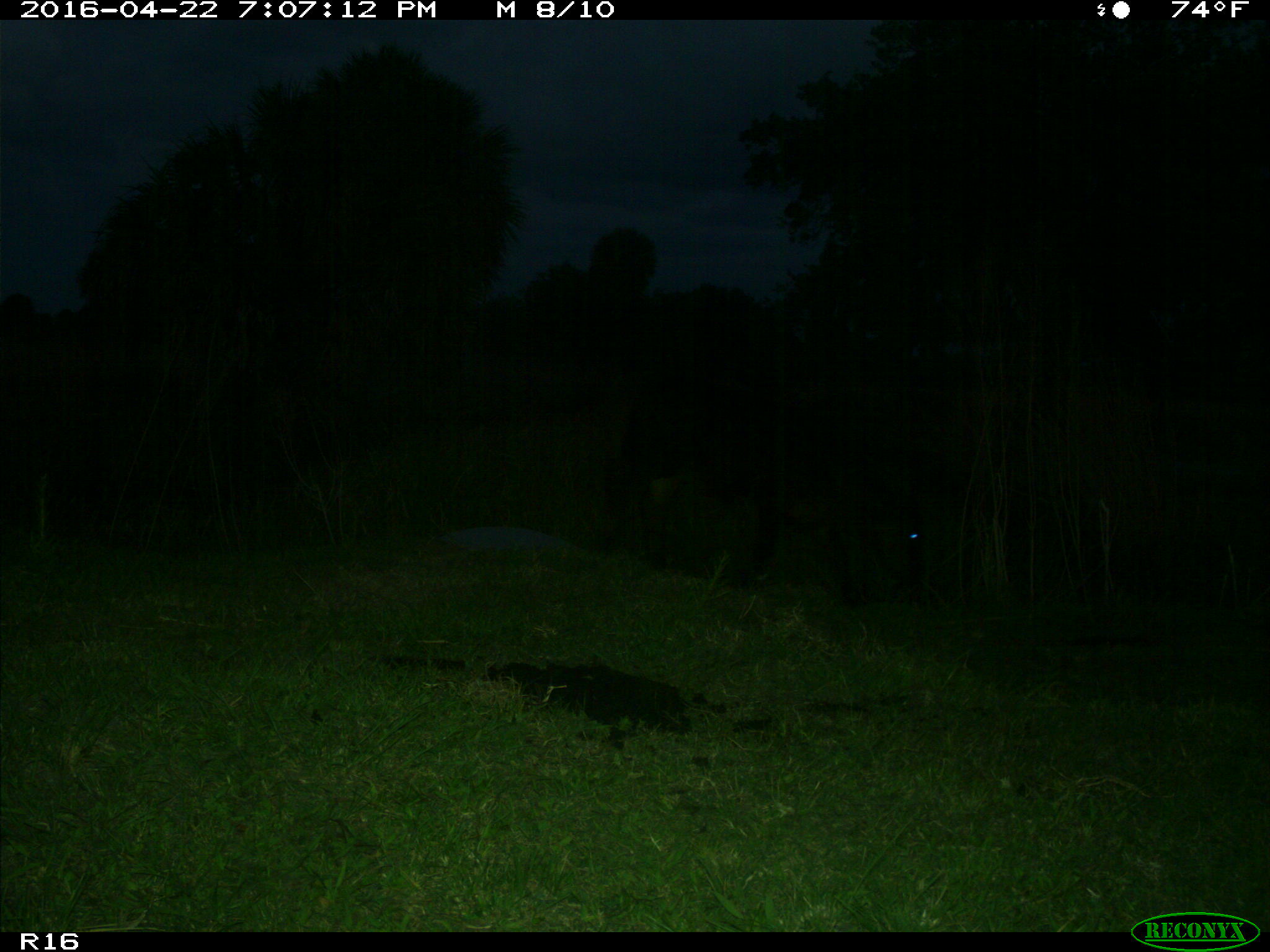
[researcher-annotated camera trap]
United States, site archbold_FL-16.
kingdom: Animalia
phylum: Chordata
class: Mammalia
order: Artiodactyla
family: Bovidae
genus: Bos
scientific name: Bos taurus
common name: domestic cow